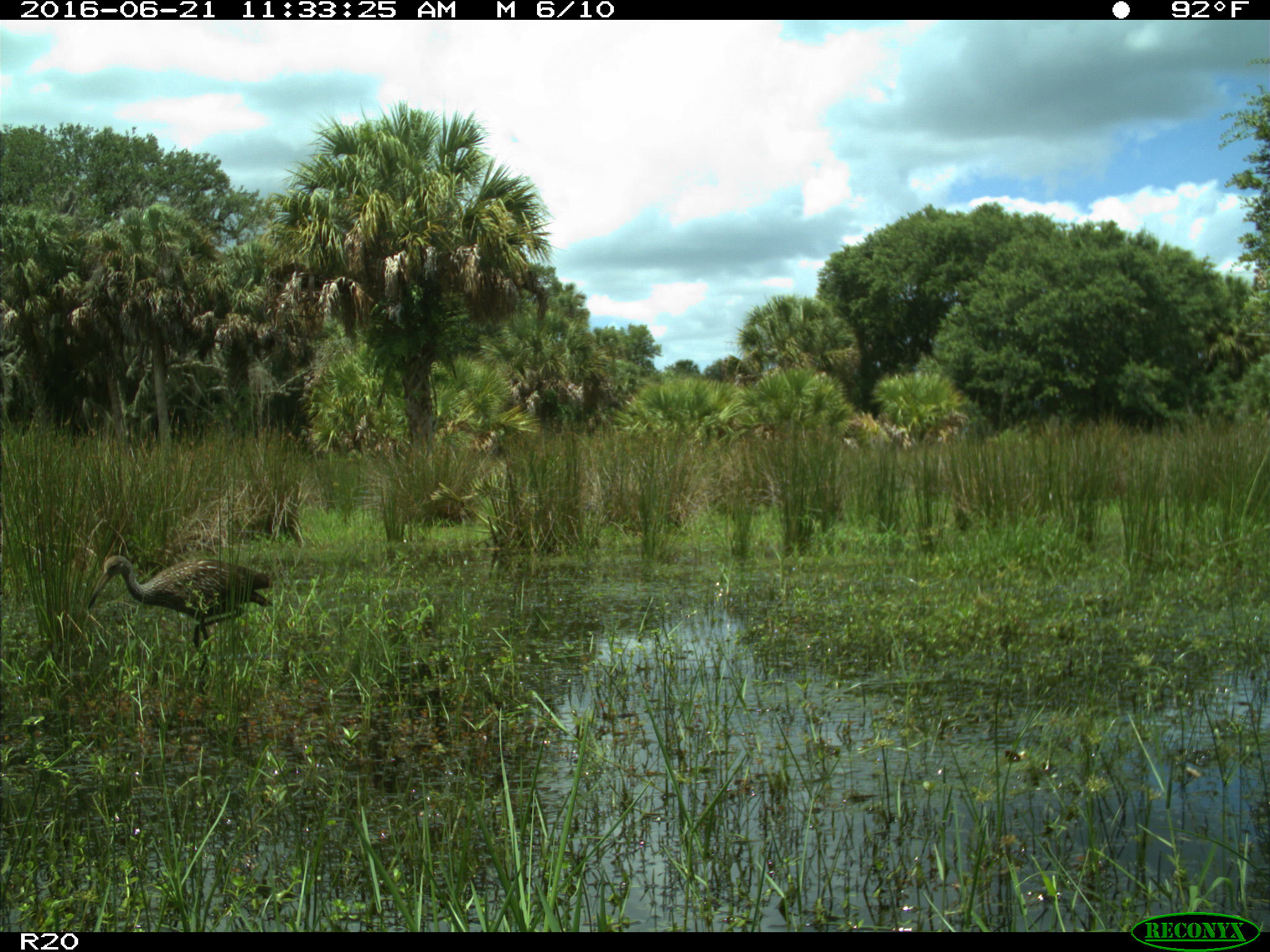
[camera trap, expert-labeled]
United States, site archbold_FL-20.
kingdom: Animalia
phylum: Chordata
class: Aves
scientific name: Aves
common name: birds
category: unidentified bird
Unidentified bird (birds) (Aves).